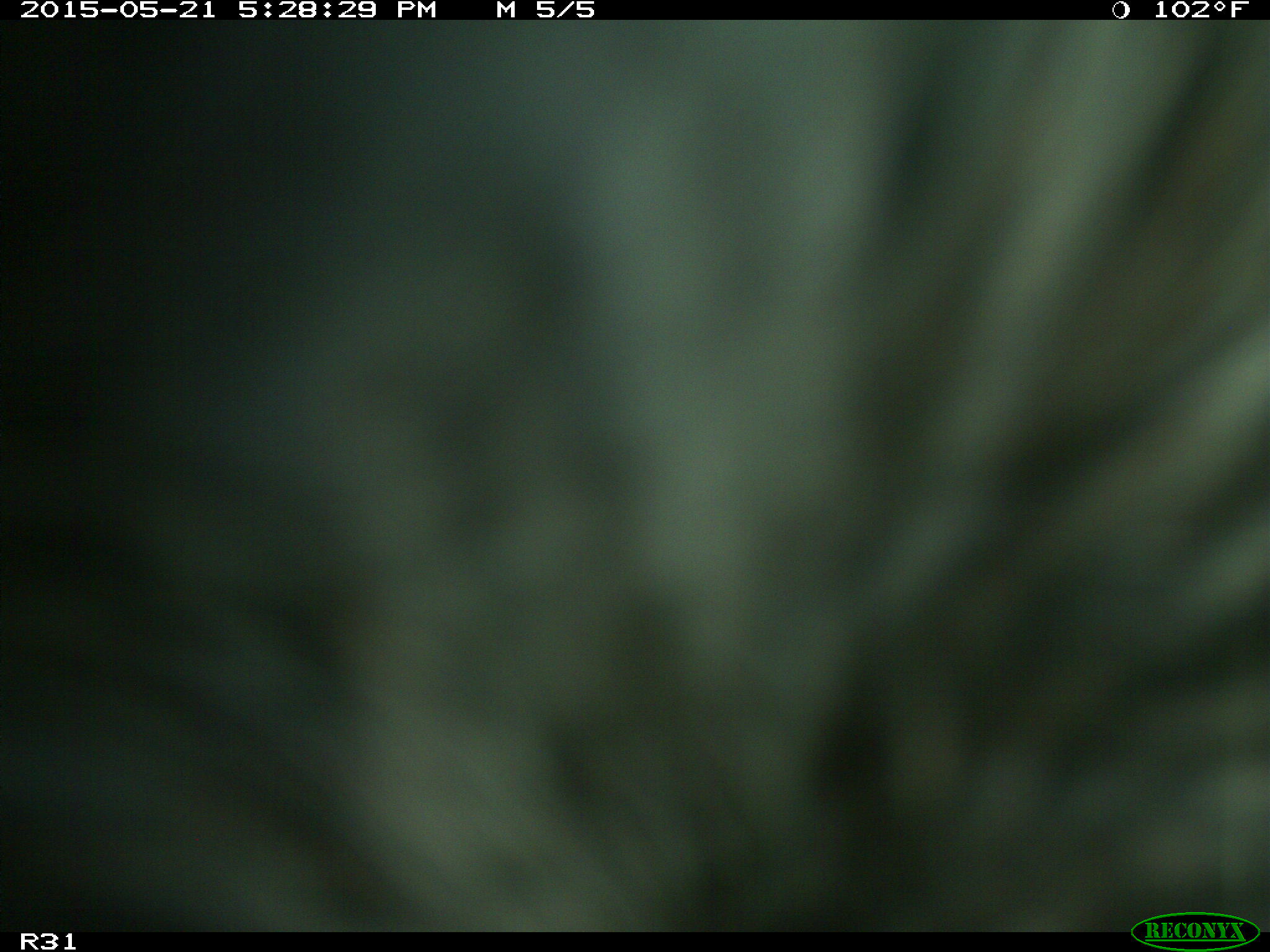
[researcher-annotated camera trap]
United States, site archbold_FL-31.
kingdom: Animalia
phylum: Chordata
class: Mammalia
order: Artiodactyla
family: Bovidae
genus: Bos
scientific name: Bos taurus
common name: domestic cow